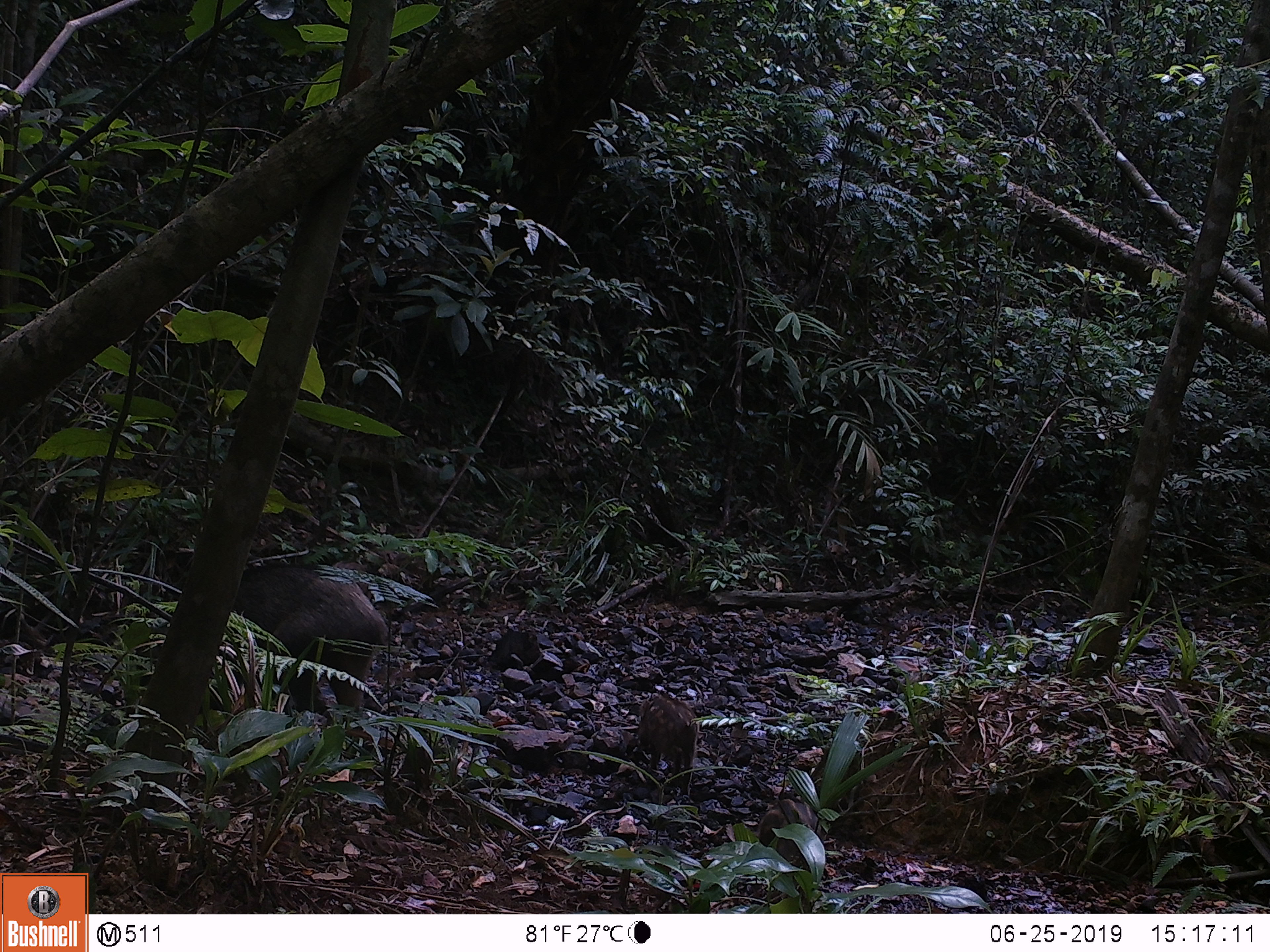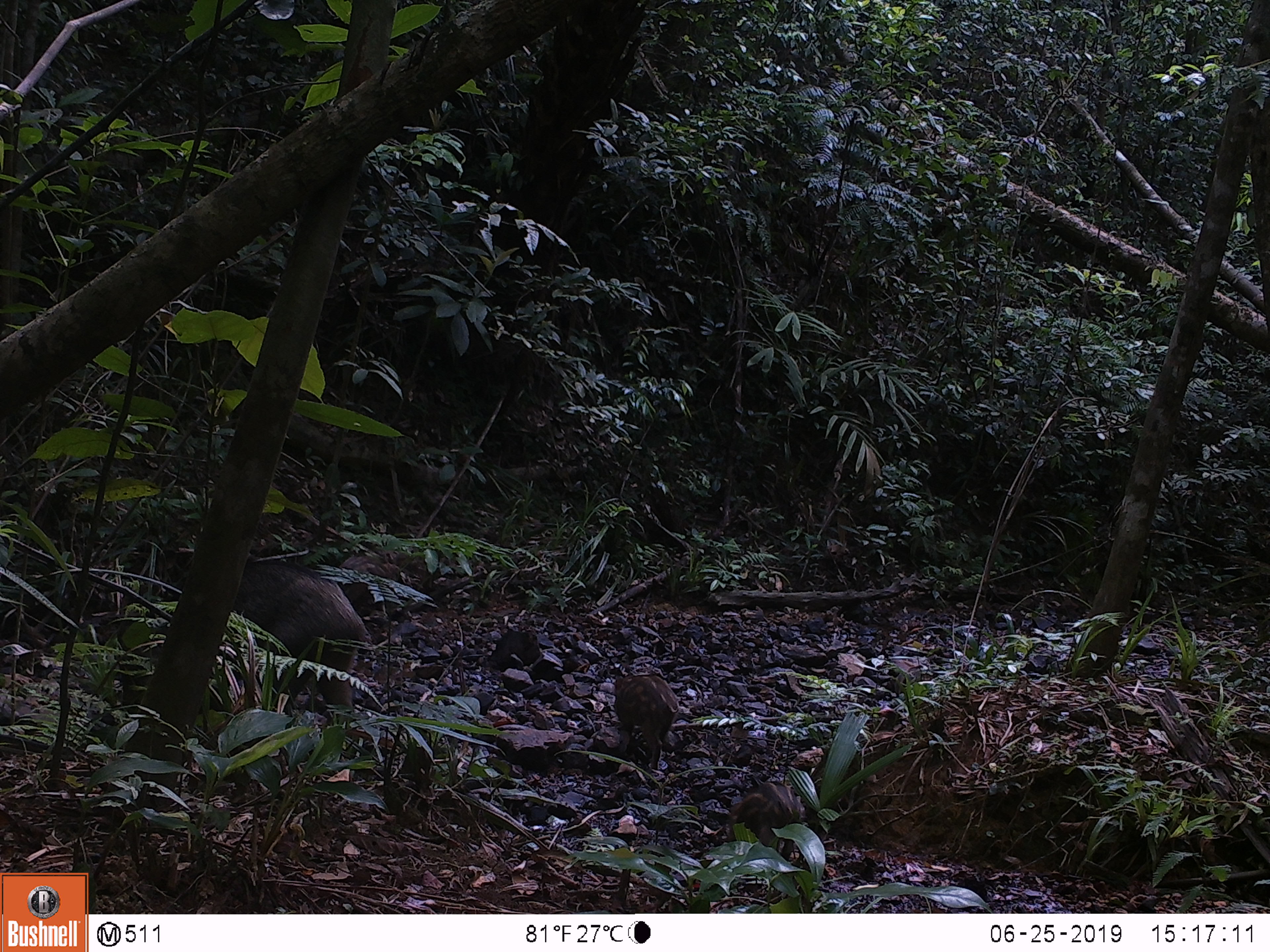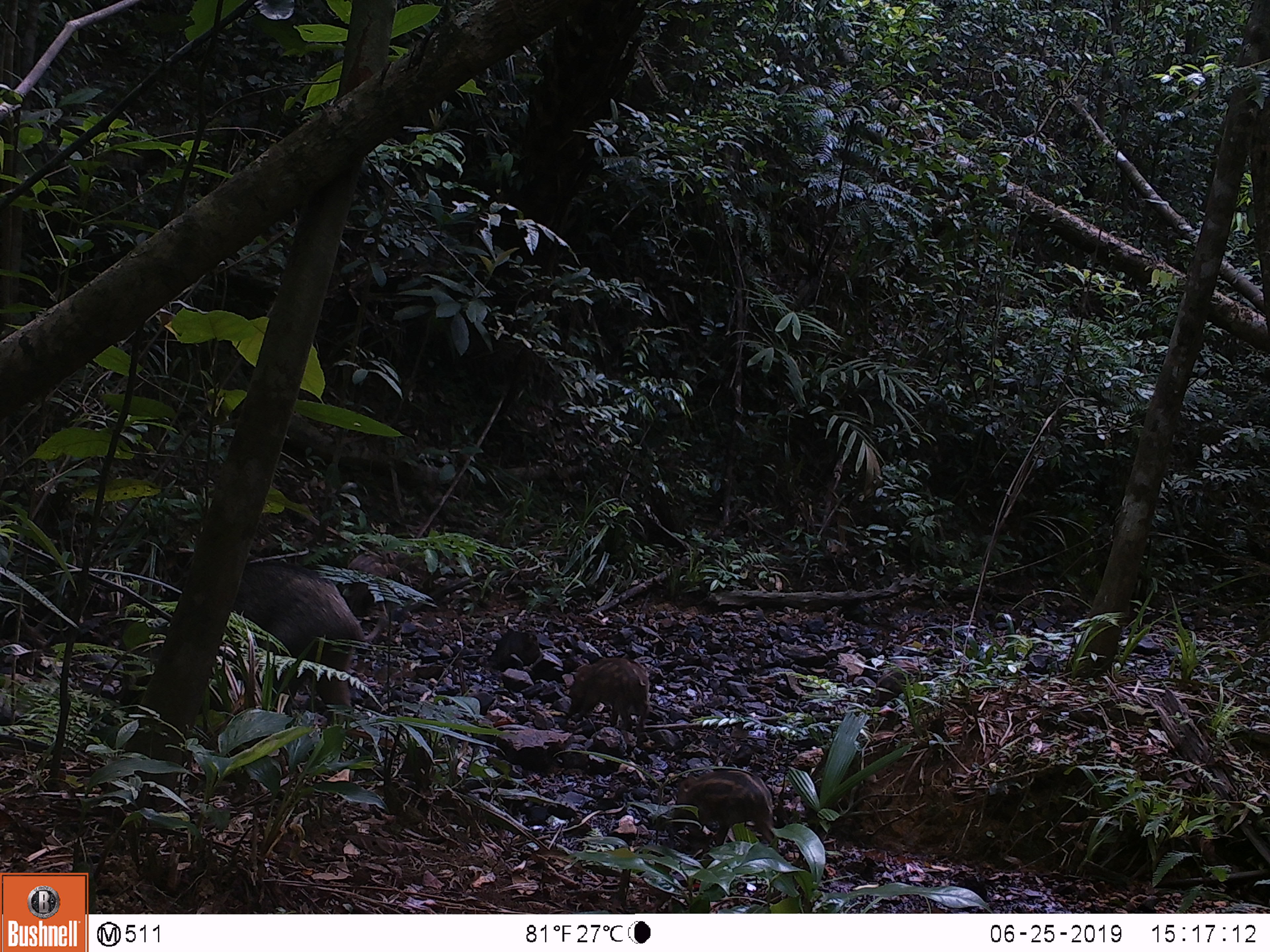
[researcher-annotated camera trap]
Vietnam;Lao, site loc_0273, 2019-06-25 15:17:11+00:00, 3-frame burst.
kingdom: Animalia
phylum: Chordata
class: Mammalia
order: Artiodactyla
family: Suidae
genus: Sus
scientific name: Sus scrofa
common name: eurasian wild pig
Eurasian wild pig (Sus scrofa). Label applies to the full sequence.